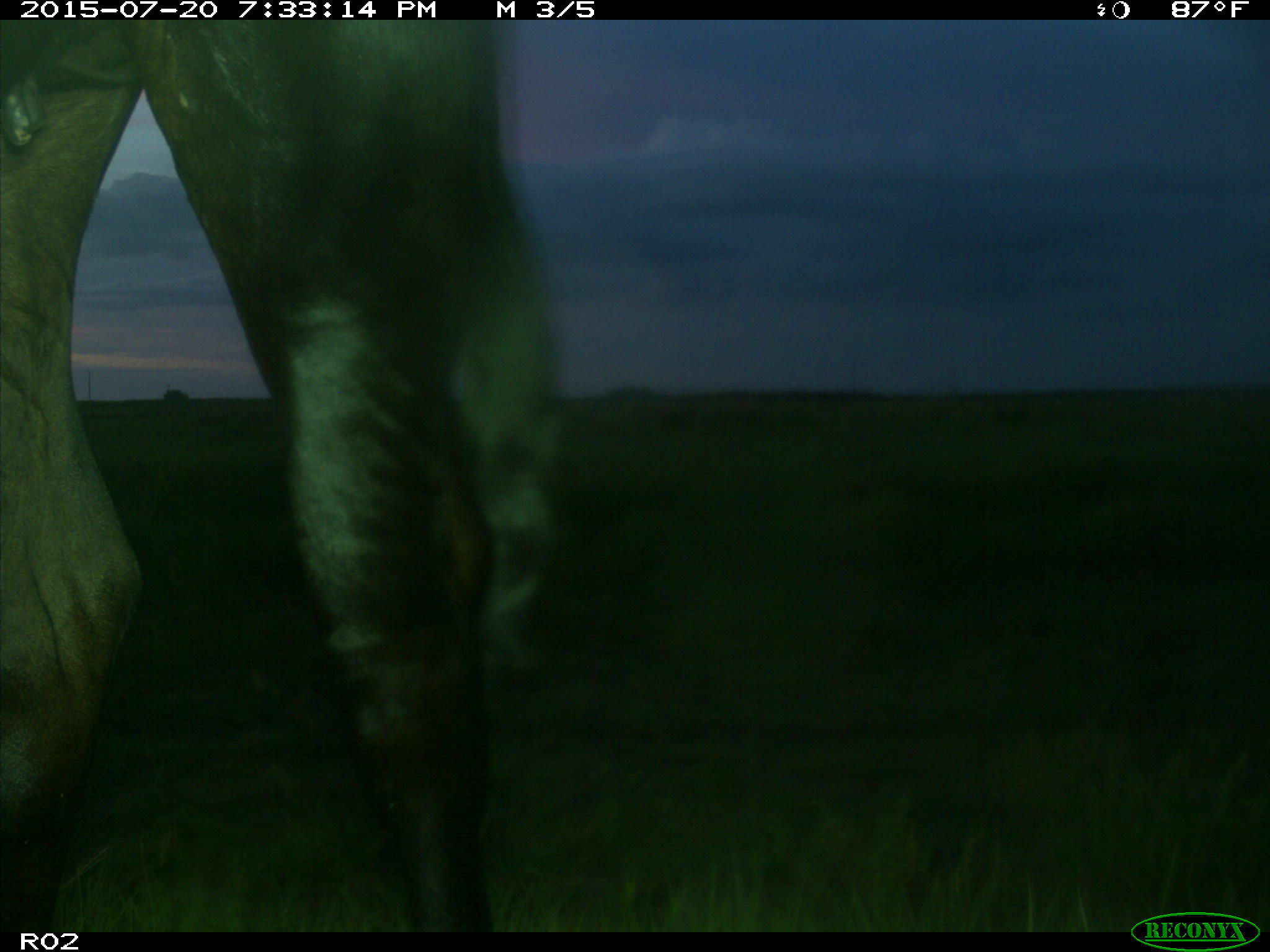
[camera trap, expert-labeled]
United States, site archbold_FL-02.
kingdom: Animalia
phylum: Chordata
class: Mammalia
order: Artiodactyla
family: Bovidae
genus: Bos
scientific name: Bos taurus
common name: domestic cow